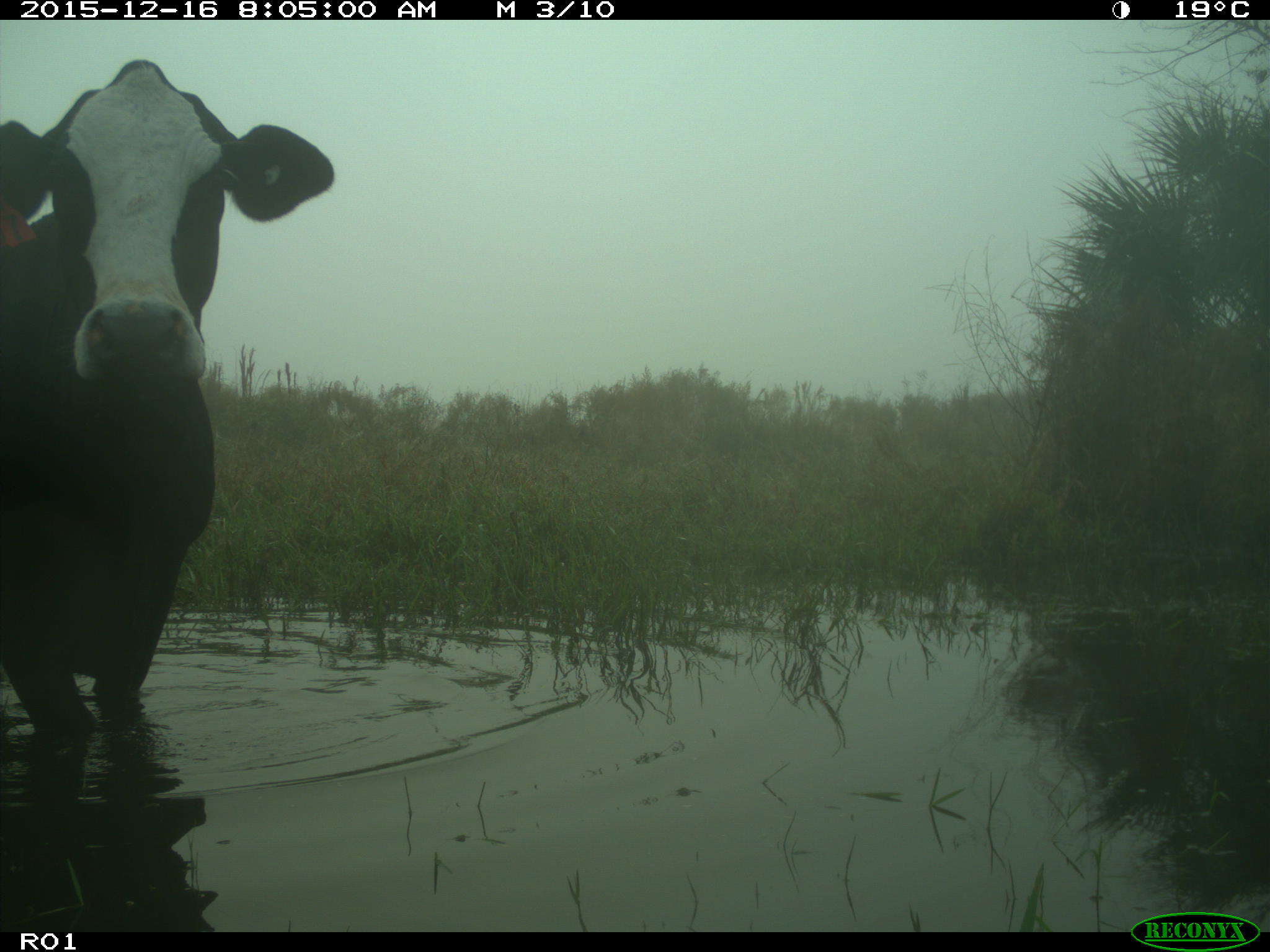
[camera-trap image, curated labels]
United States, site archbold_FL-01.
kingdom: Animalia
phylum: Chordata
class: Mammalia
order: Artiodactyla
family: Bovidae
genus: Bos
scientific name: Bos taurus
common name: domestic cow